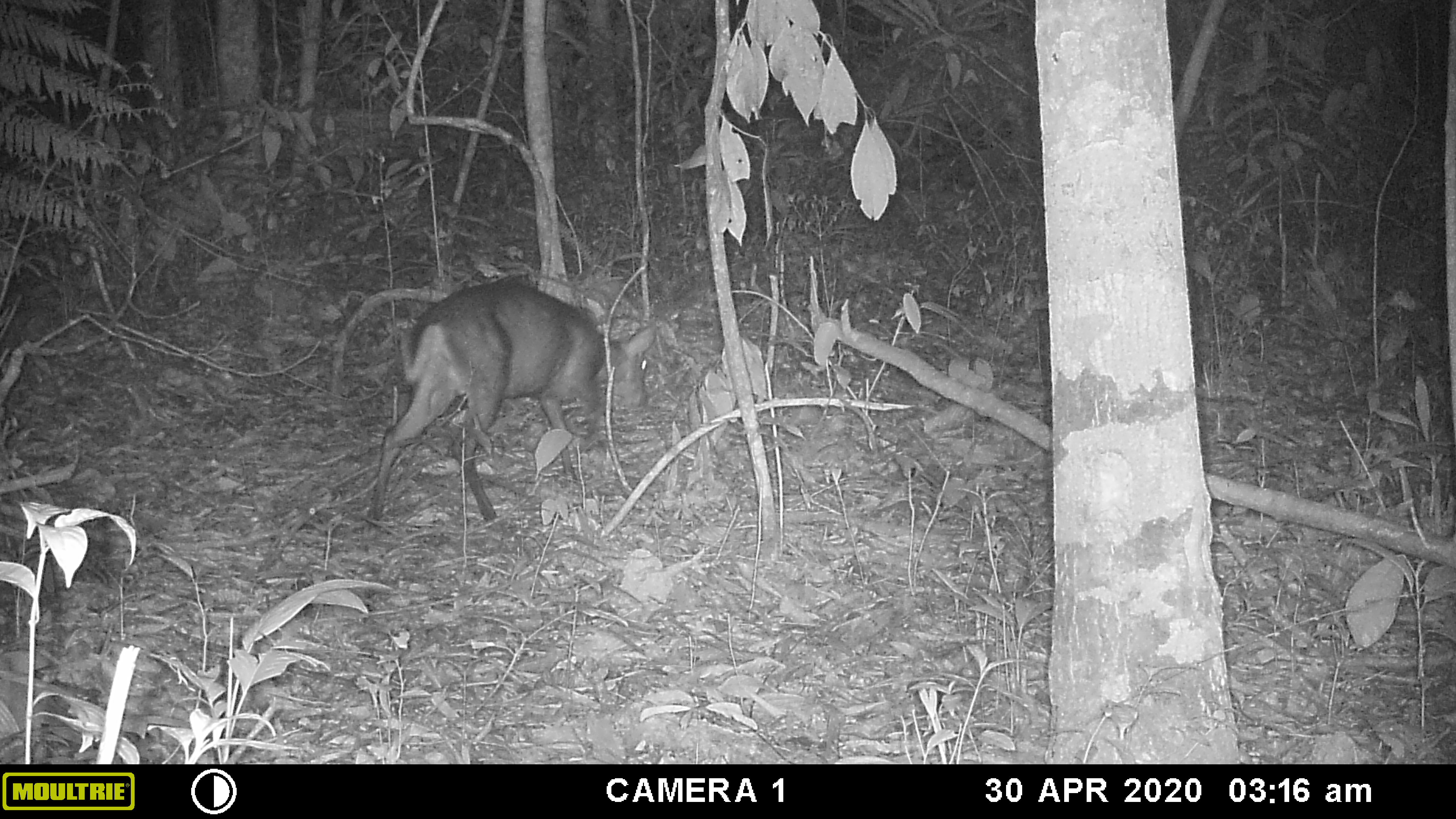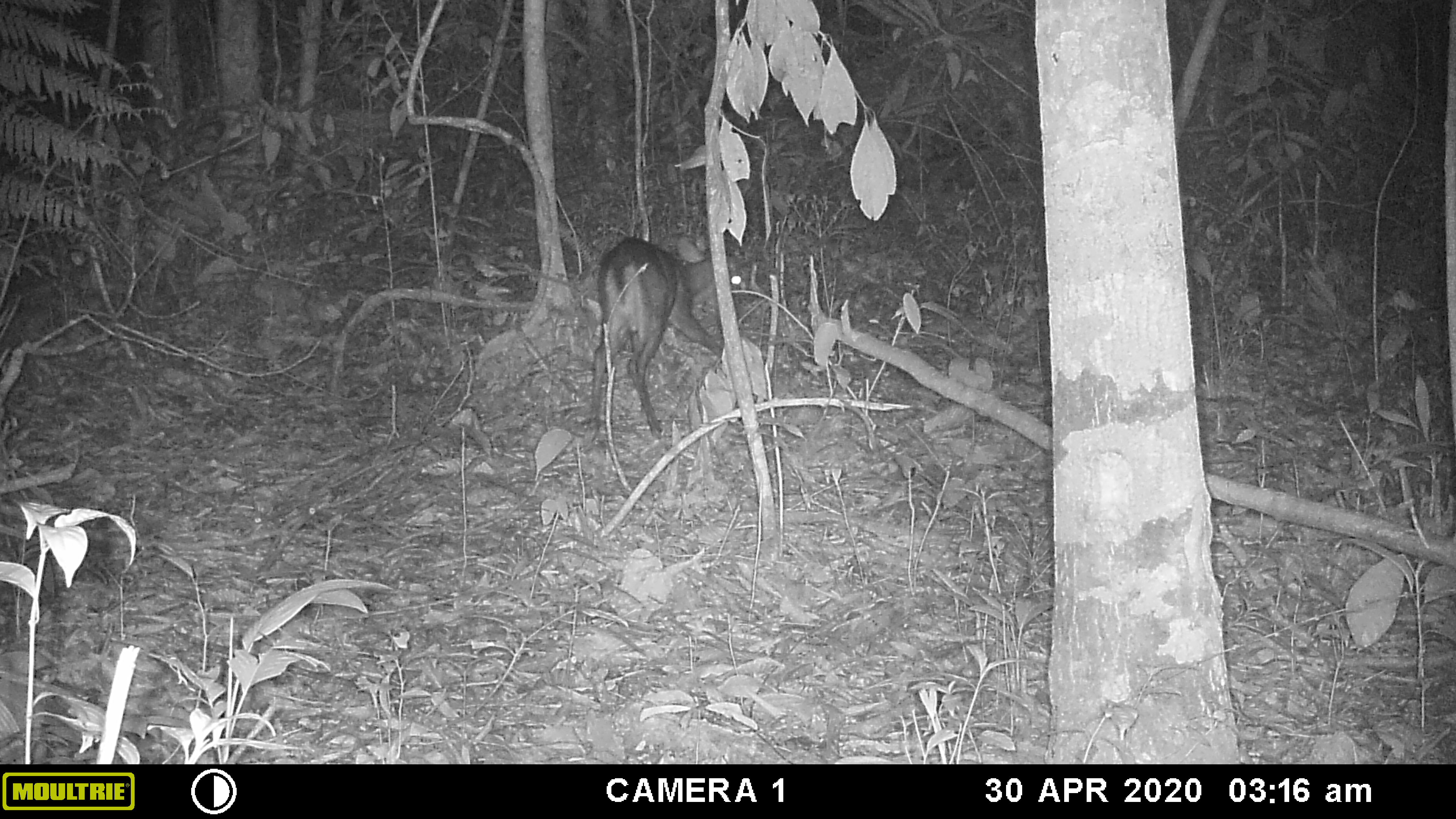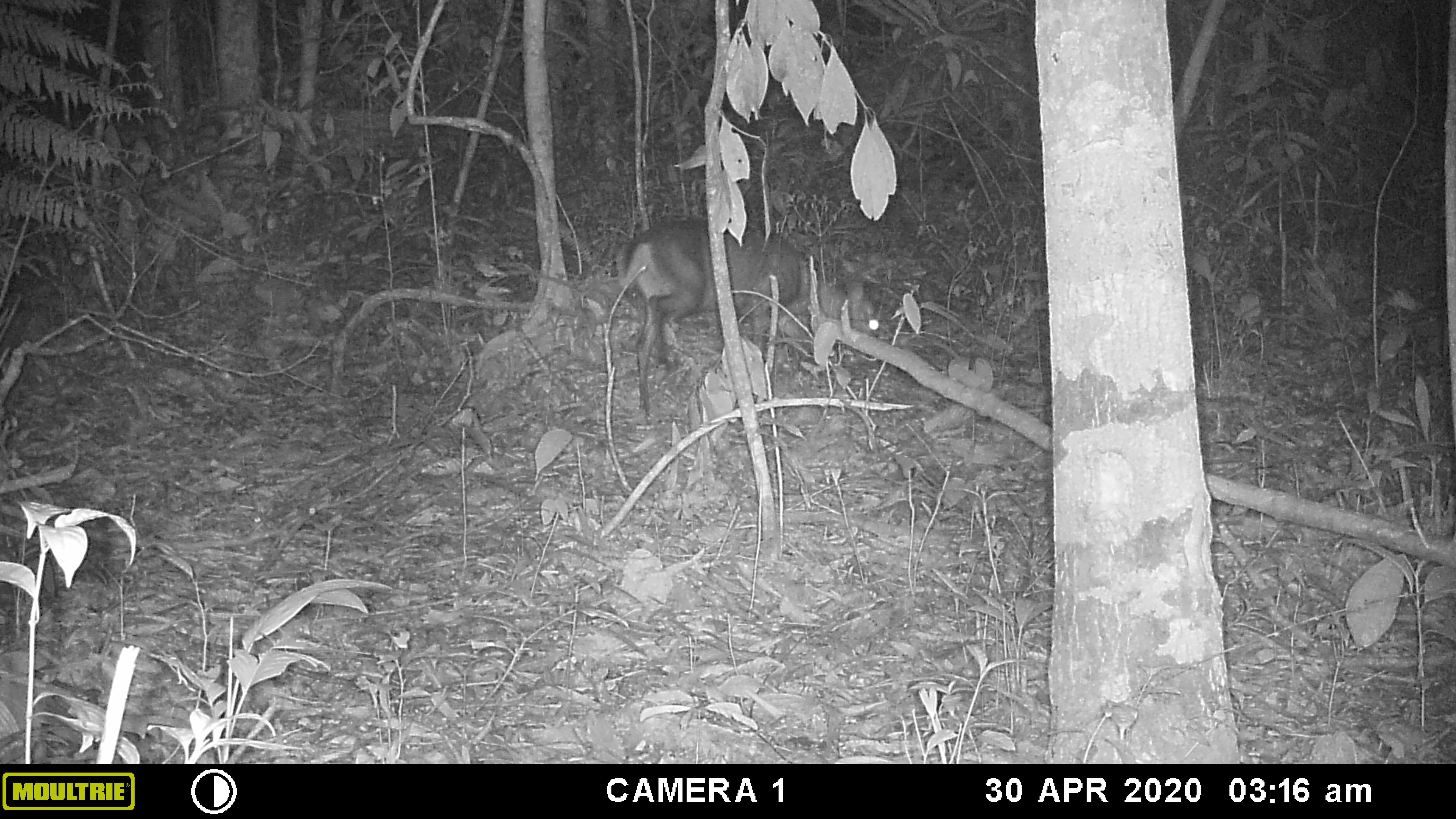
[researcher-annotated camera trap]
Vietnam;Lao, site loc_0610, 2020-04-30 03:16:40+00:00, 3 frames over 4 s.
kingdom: Animalia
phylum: Chordata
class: Mammalia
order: Artiodactyla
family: Cervidae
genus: Muntiacus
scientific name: Muntiacus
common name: muntjacs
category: unidentified muntjac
Unidentified muntjac (muntjacs) (Muntiacus). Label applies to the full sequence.